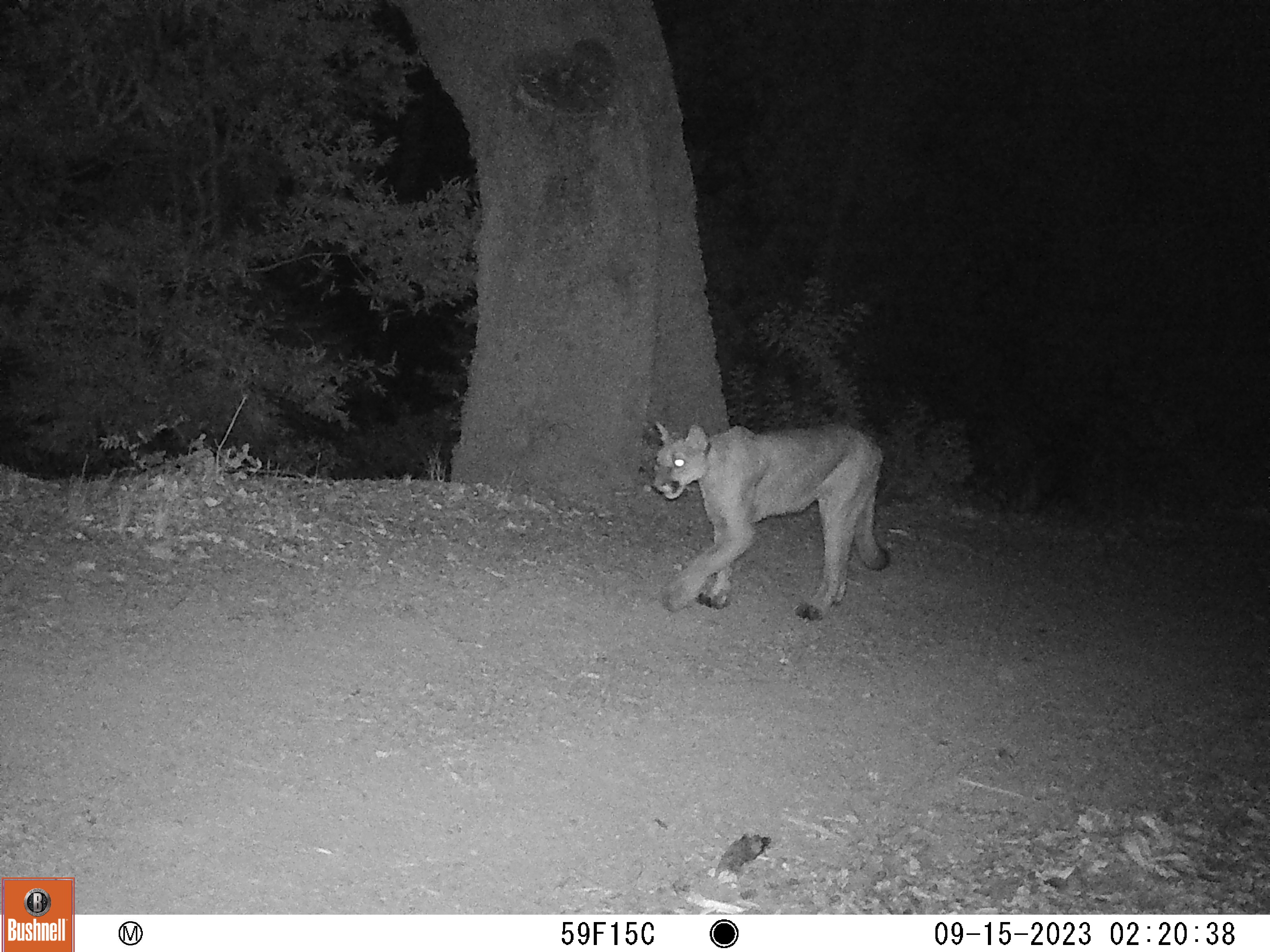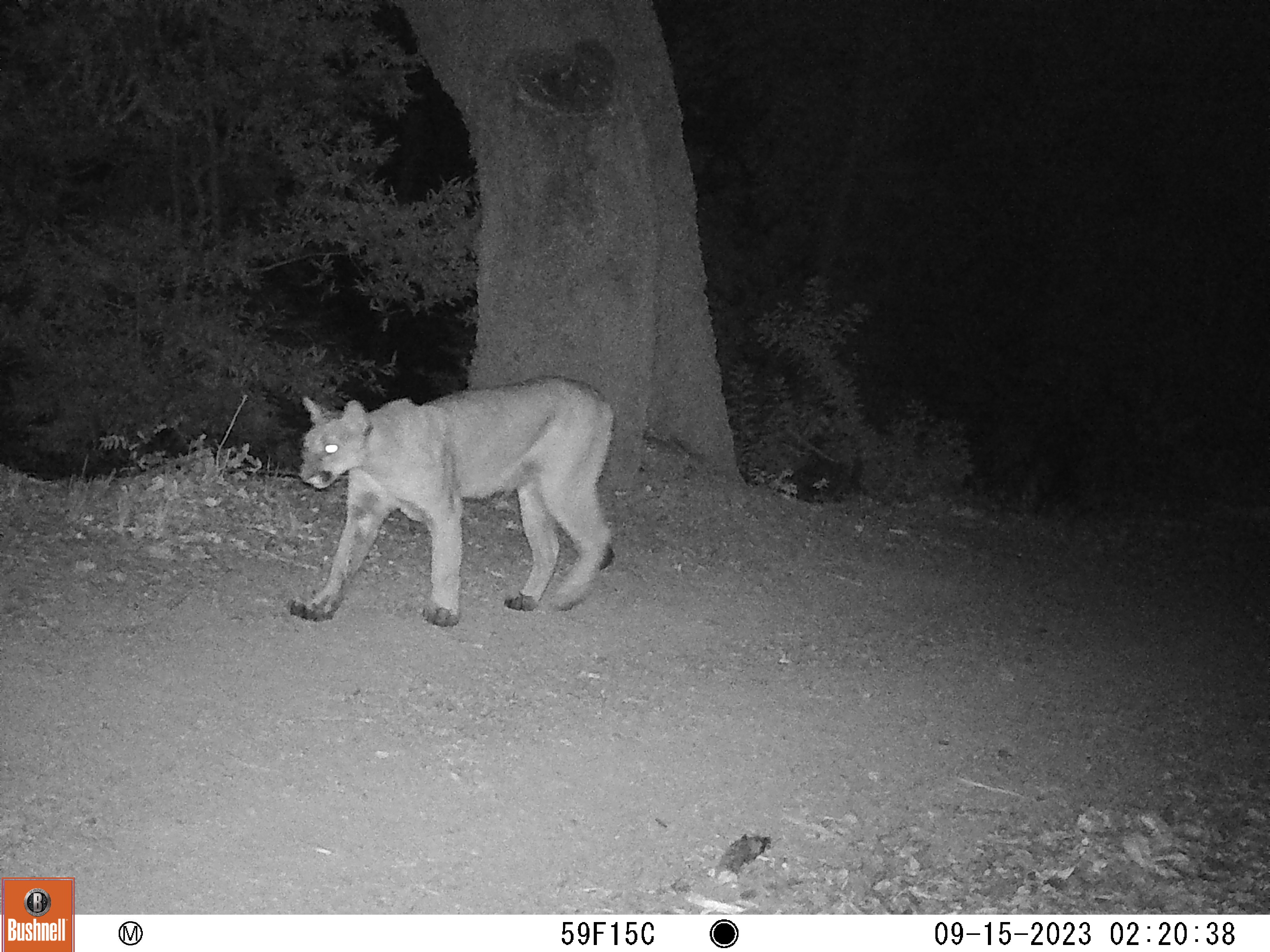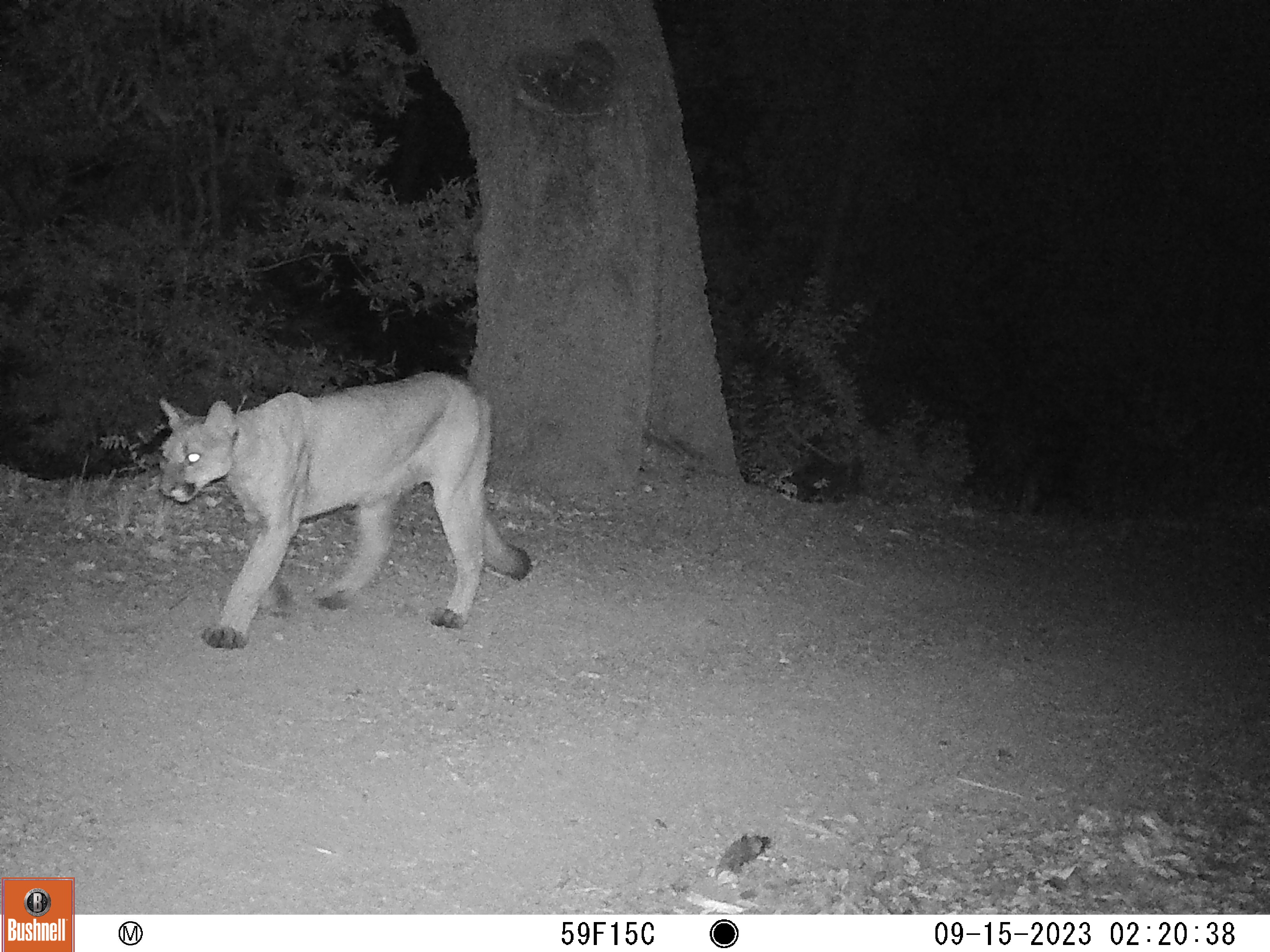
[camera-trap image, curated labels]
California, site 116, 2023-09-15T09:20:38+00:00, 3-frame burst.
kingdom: Animalia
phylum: Chordata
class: Mammalia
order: Carnivora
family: Felidae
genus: Puma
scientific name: Puma concolor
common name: puma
Puma (Puma concolor).